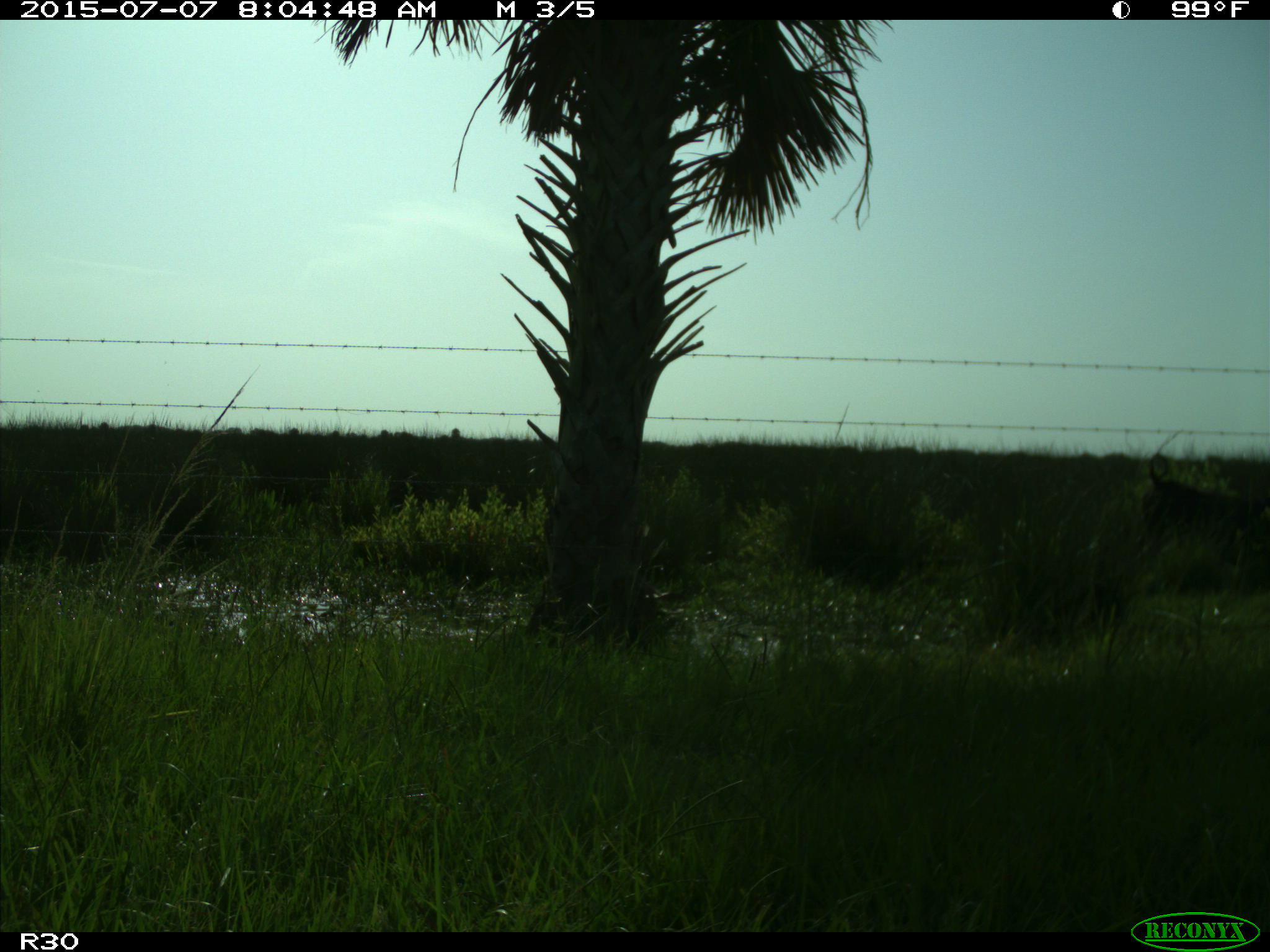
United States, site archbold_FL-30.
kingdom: Animalia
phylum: Chordata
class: Mammalia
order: Artiodactyla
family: Bovidae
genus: Bos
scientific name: Bos taurus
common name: domestic cow